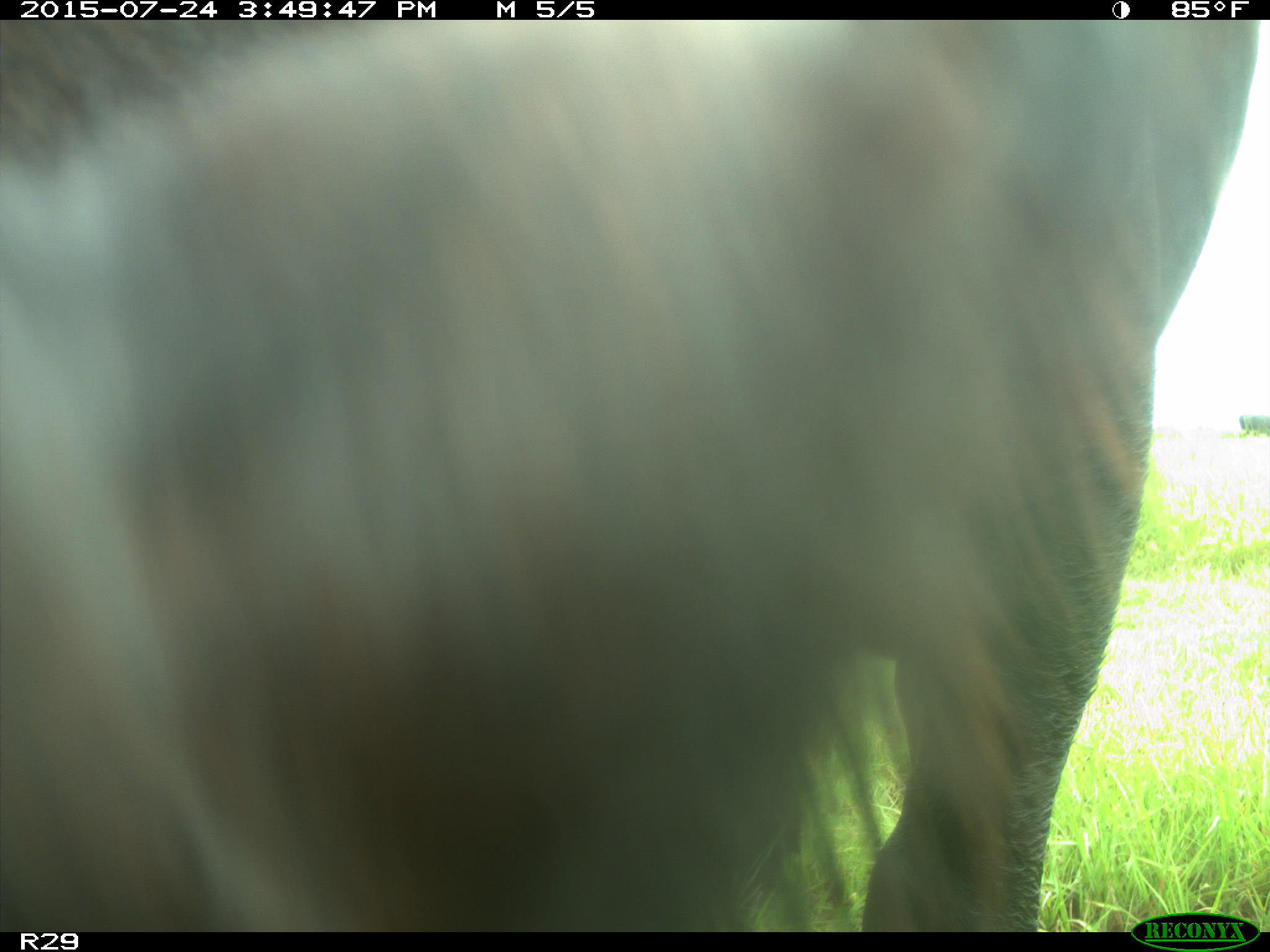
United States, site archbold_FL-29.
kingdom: Animalia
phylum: Chordata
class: Mammalia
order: Artiodactyla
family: Bovidae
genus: Bos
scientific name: Bos taurus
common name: domestic cow